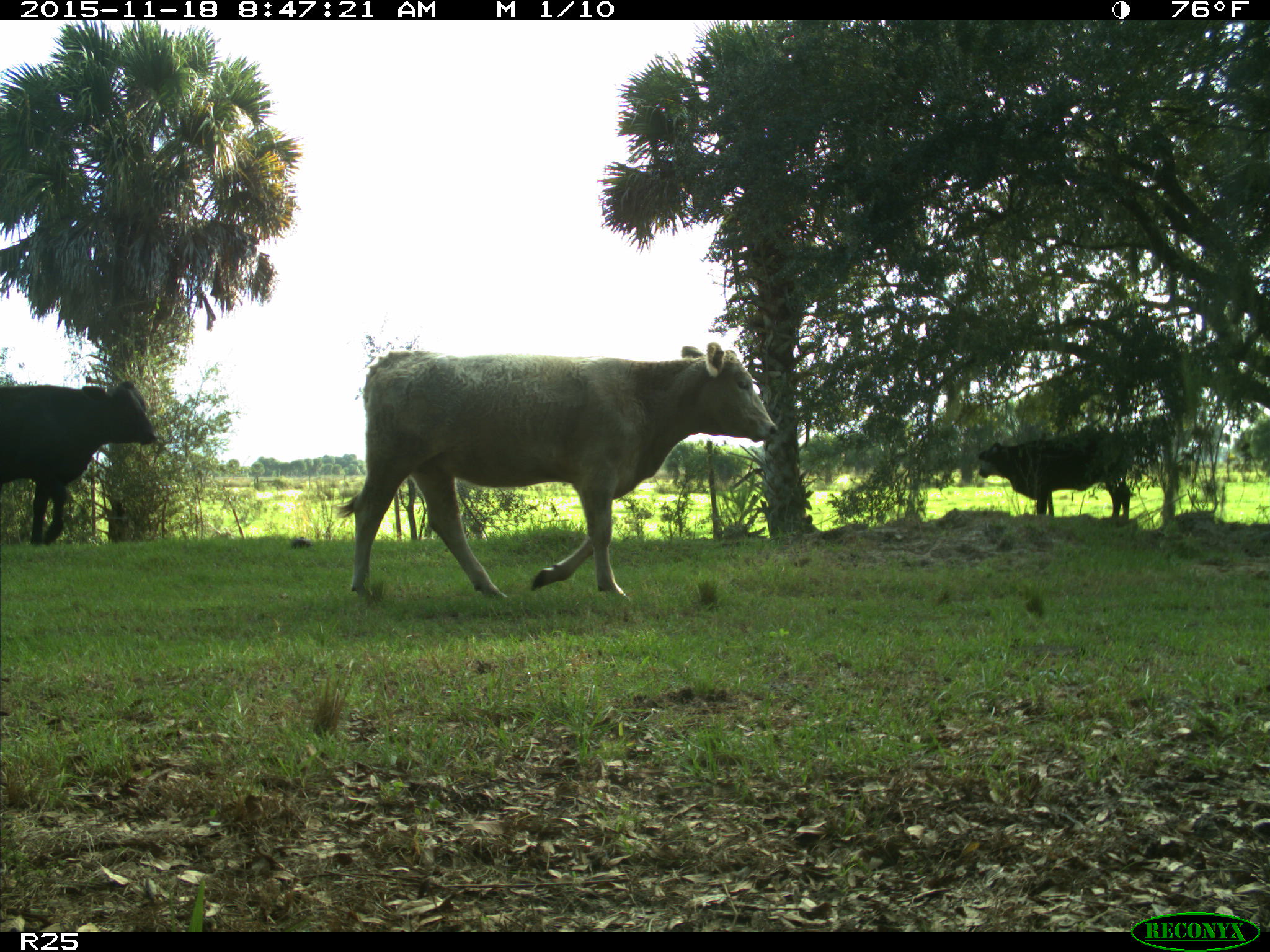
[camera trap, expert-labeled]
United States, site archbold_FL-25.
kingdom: Animalia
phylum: Chordata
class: Mammalia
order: Artiodactyla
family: Bovidae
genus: Bos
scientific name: Bos taurus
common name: domestic cow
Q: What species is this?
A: Bos taurus (domestic cow).